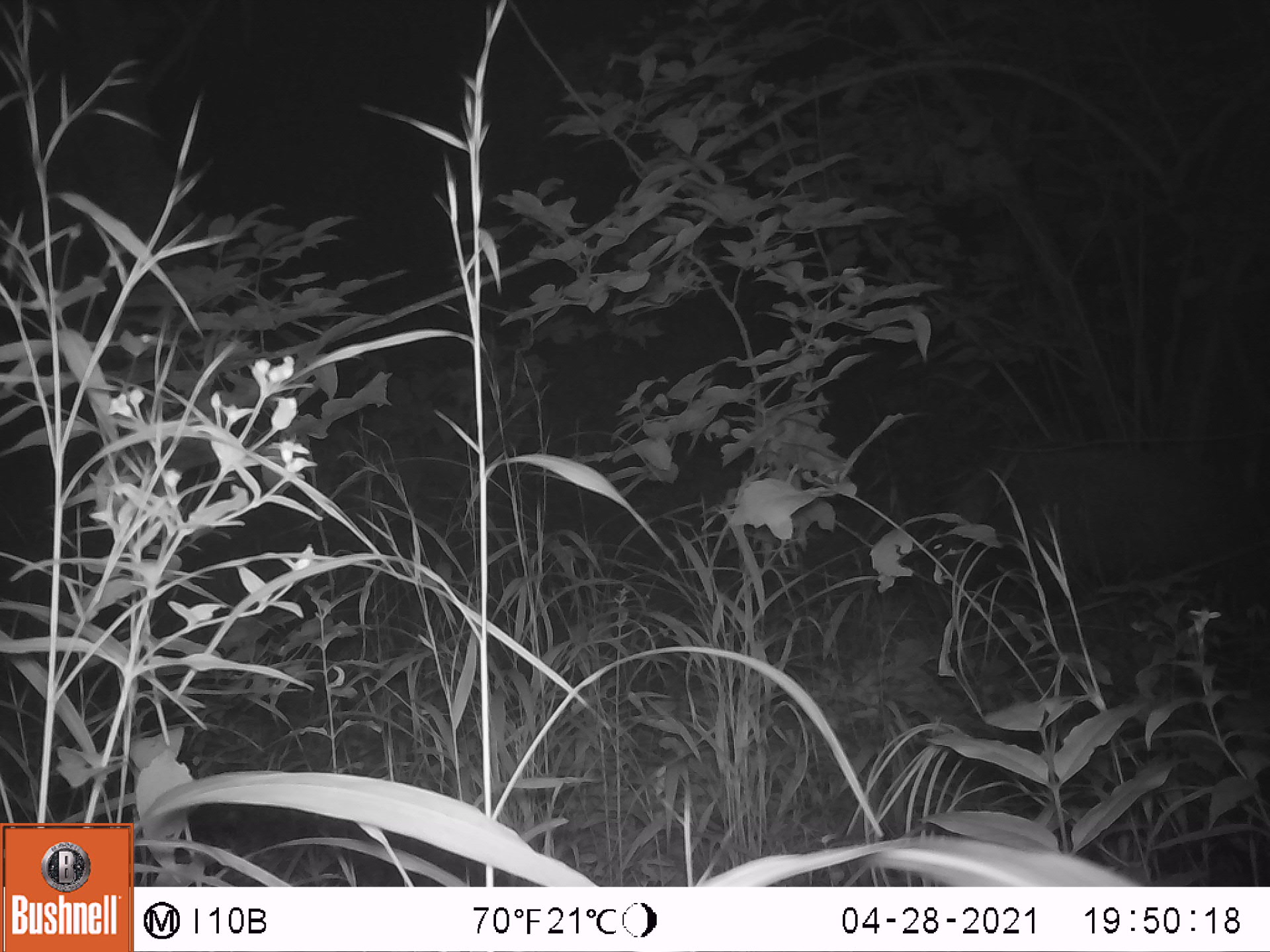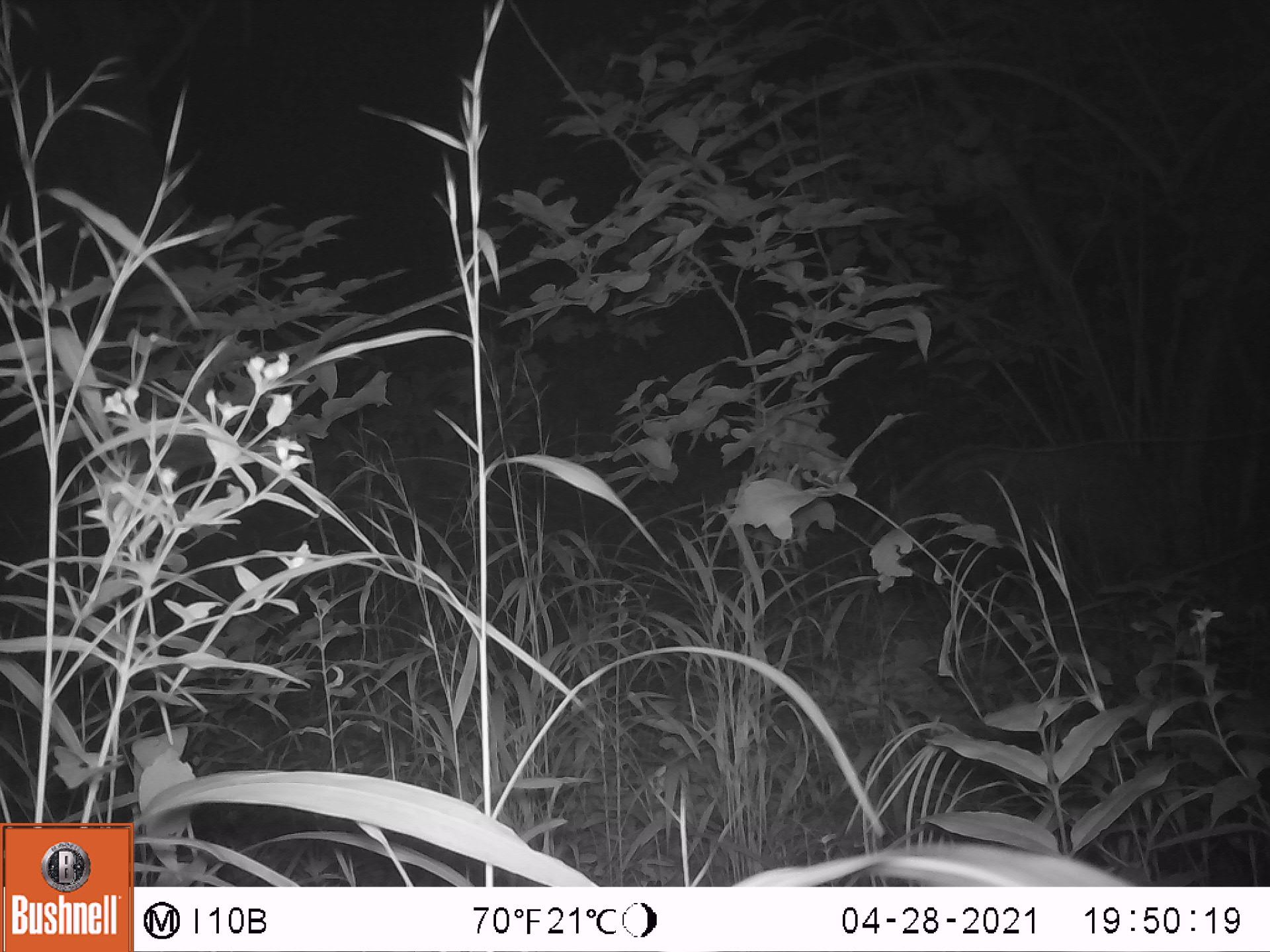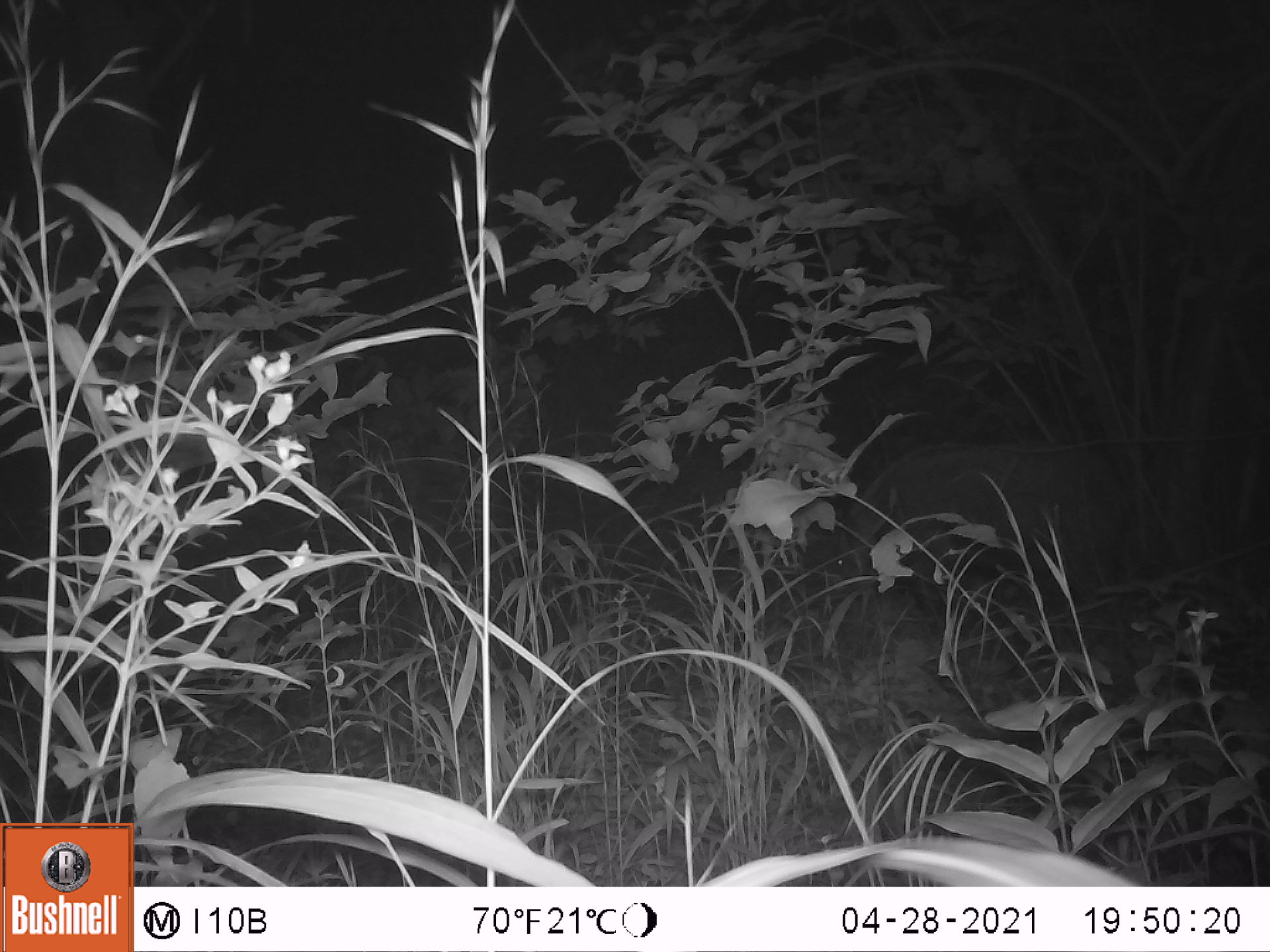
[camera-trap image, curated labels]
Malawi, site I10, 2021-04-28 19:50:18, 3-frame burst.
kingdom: Animalia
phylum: Chordata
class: Mammalia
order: Artiodactyla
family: Suidae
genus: Potamochoerus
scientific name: Potamochoerus larvatus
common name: bushpig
Bushpig (Potamochoerus larvatus), count 1.